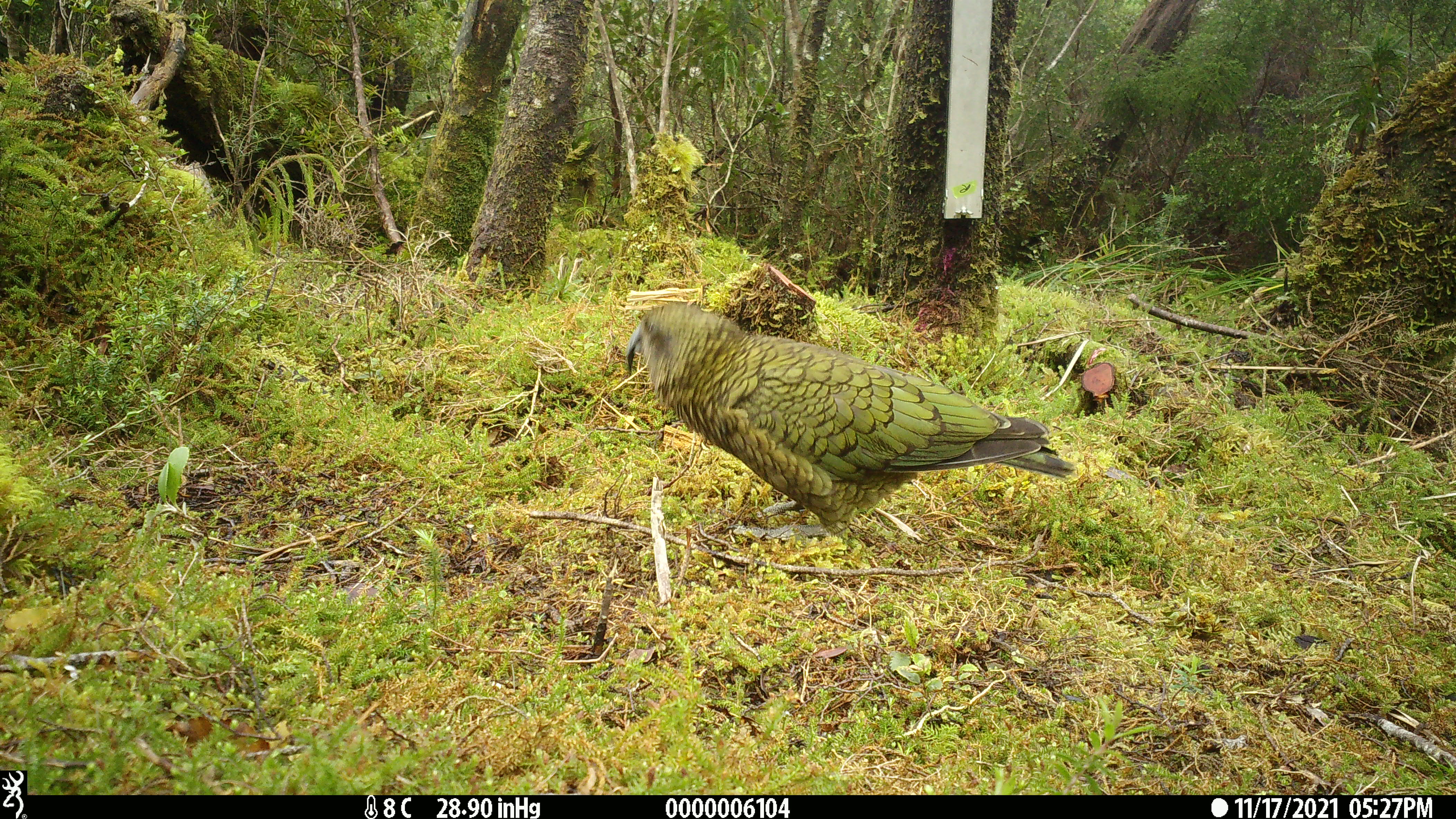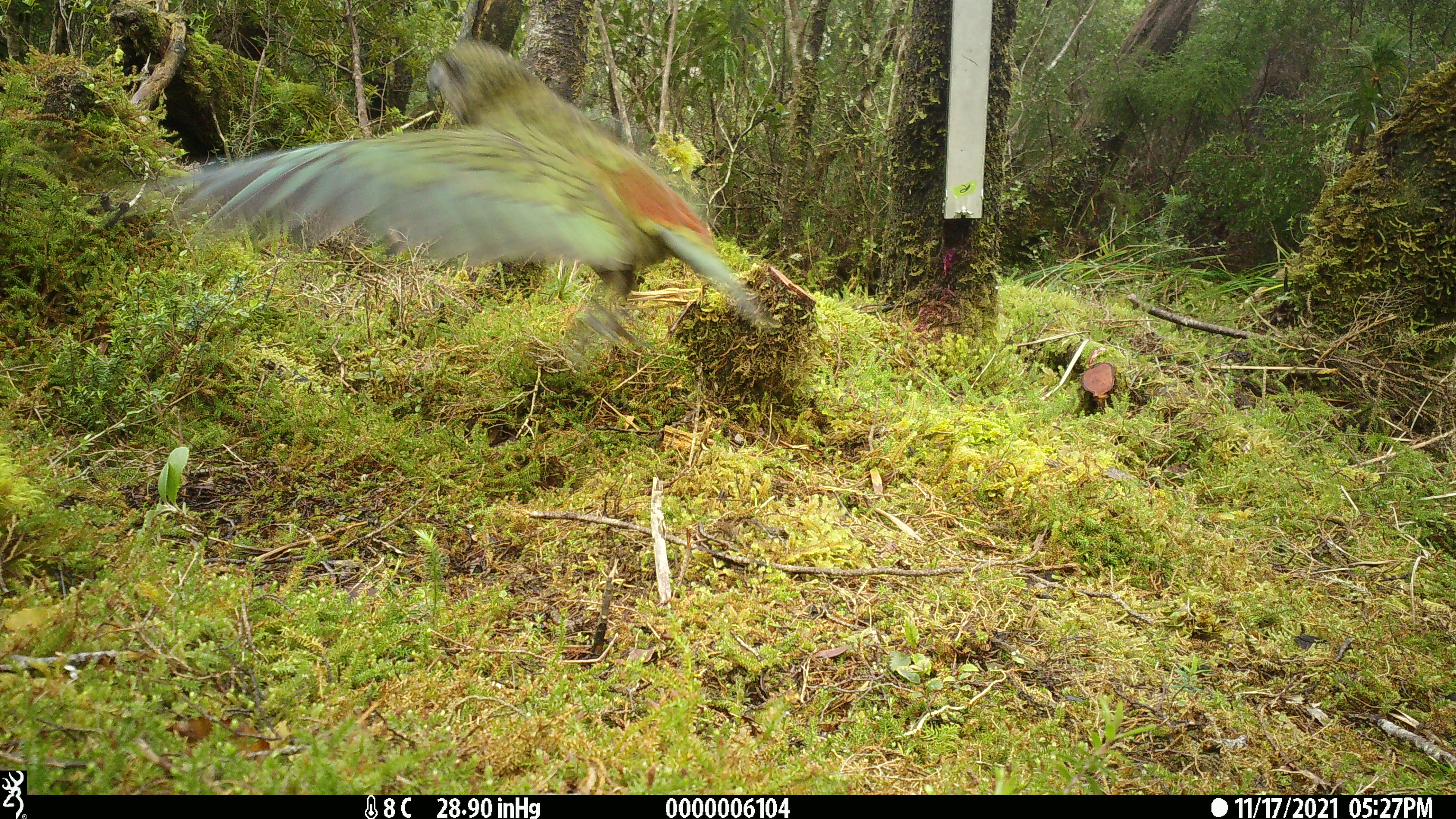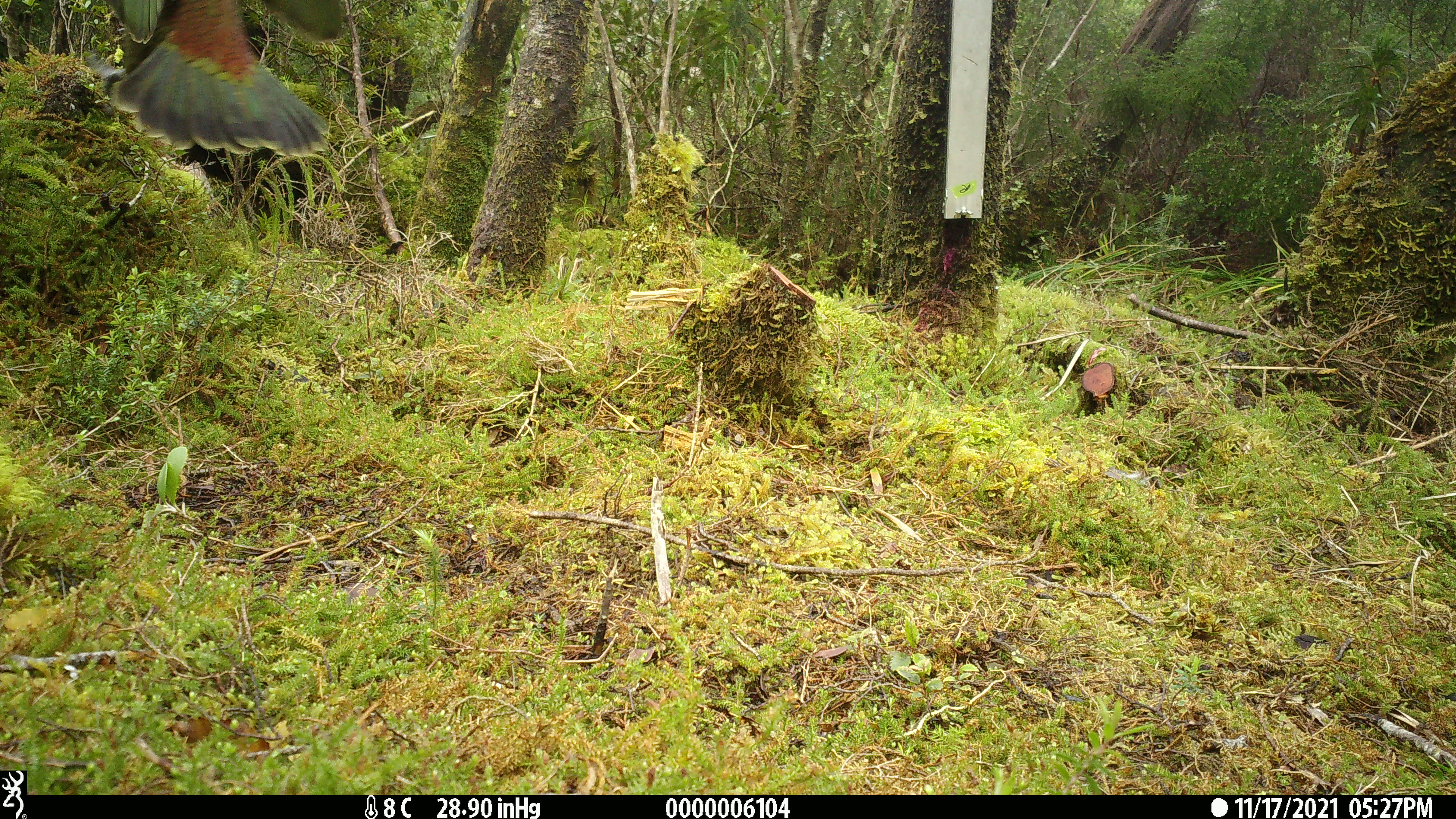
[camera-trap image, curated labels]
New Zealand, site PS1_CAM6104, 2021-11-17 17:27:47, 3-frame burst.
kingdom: Animalia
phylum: Chordata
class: Aves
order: Psittaciformes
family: Strigopidae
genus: Nestor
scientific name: Nestor notabilis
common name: kea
Kea (Nestor notabilis).